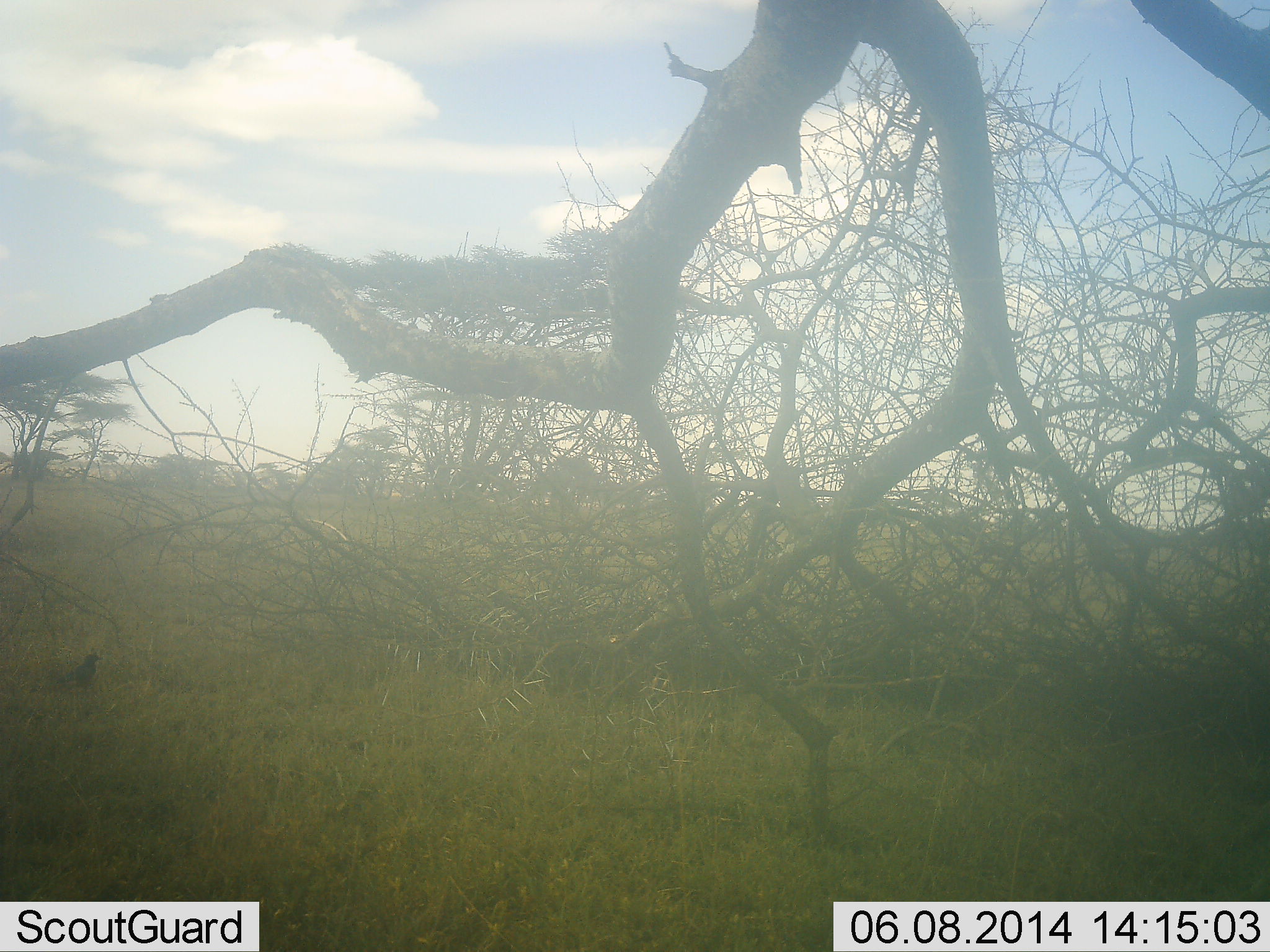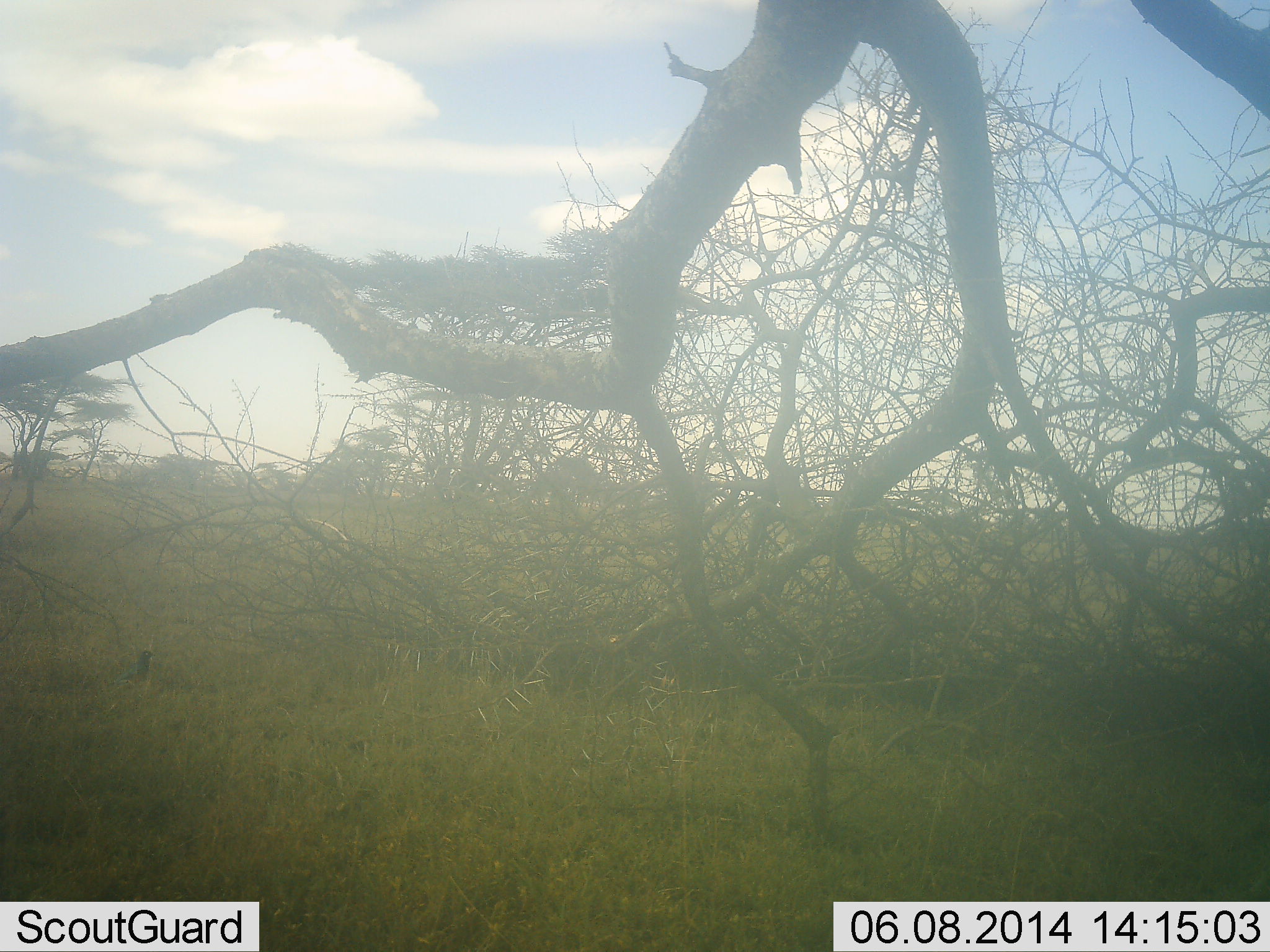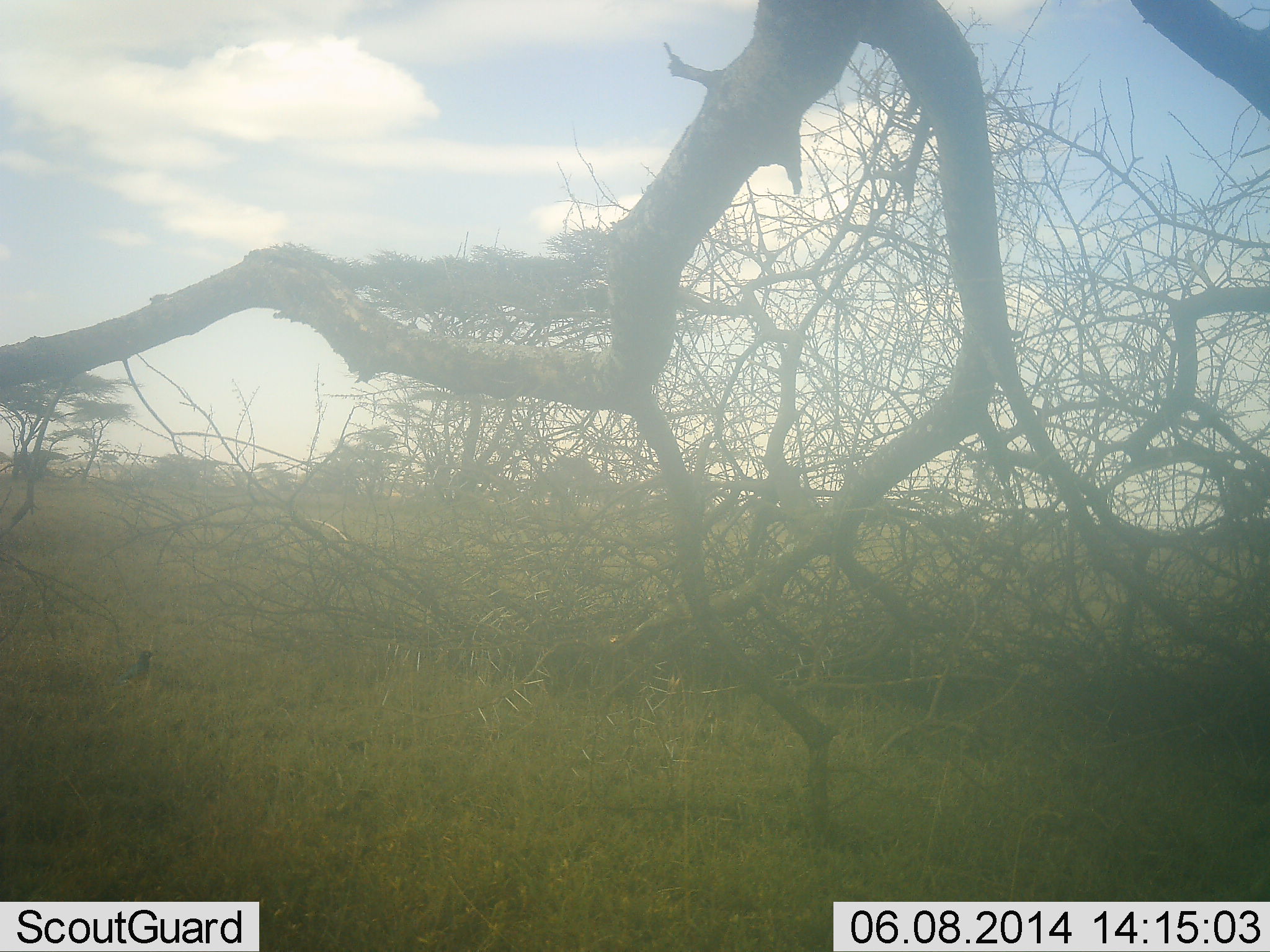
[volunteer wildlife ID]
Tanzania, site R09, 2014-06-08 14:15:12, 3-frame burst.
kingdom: Animalia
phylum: Chordata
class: Aves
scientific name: Aves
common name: bird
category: otherbird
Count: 1.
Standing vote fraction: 20%.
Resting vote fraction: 0%.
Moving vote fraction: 90%.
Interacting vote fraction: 0%.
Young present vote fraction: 0%.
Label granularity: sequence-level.